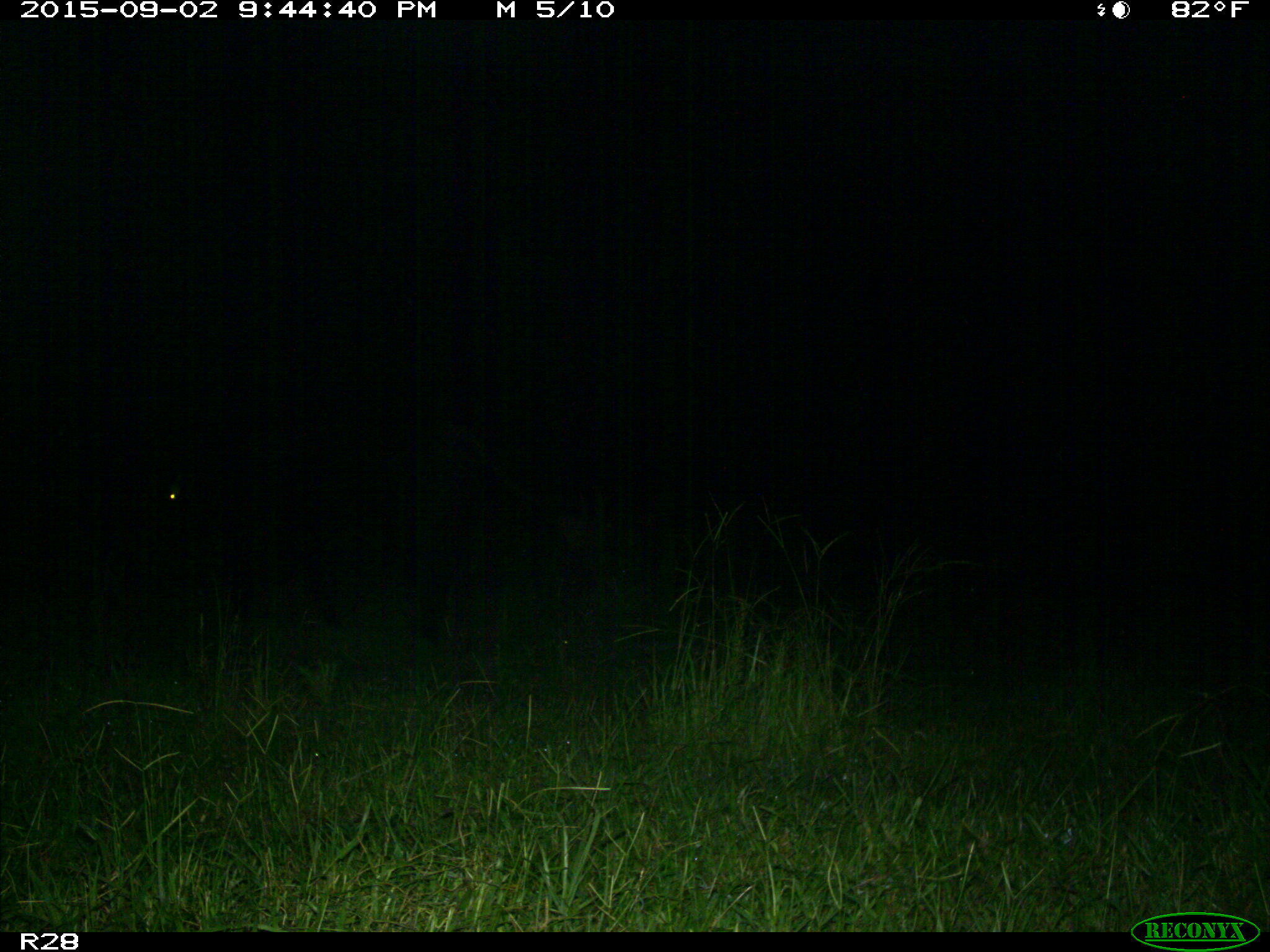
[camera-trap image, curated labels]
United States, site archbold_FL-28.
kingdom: Animalia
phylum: Chordata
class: Mammalia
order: Artiodactyla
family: Bovidae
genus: Bos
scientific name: Bos taurus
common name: domestic cow